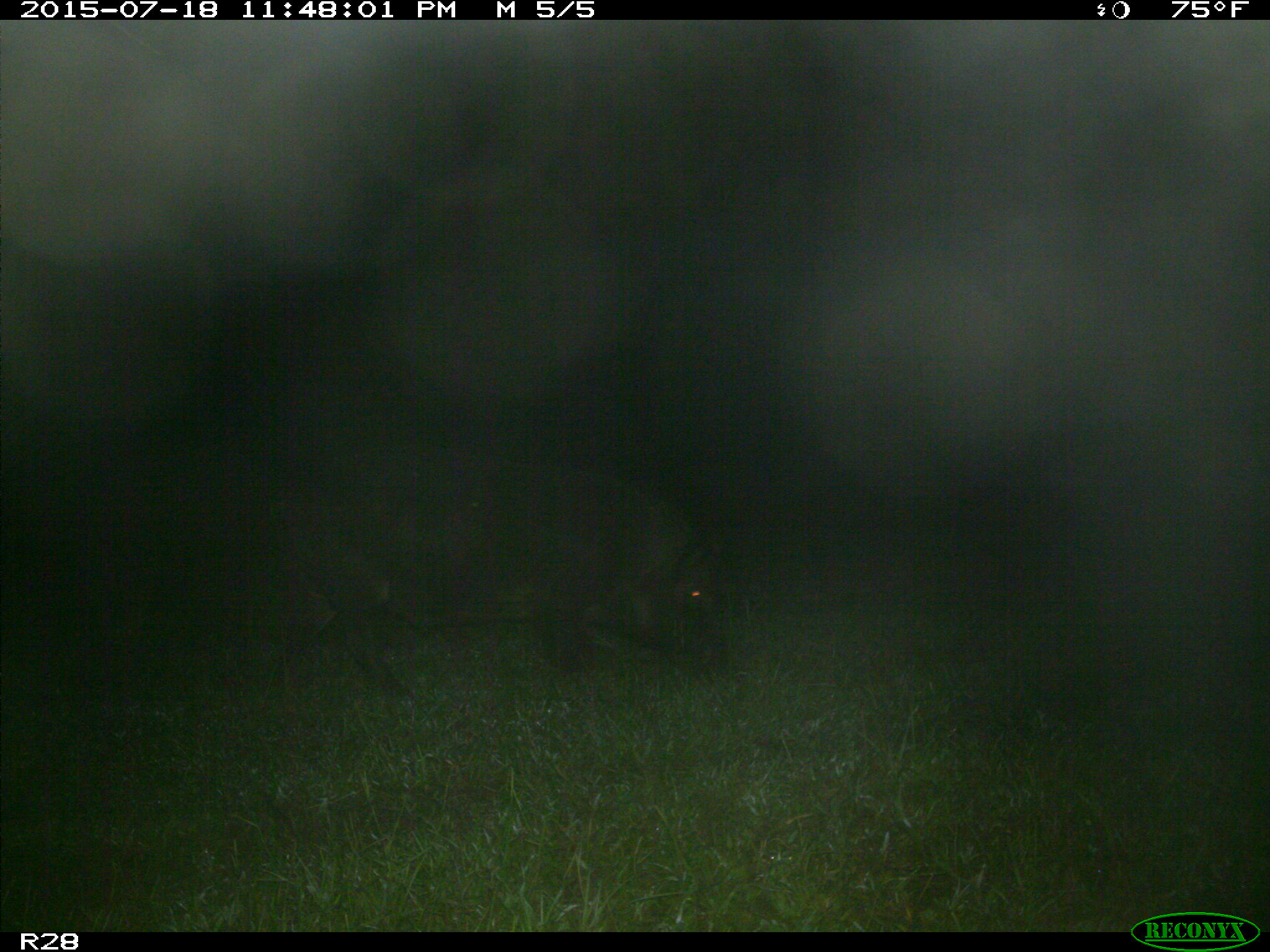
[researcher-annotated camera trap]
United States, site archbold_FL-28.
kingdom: Animalia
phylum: Chordata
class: Mammalia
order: Artiodactyla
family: Suidae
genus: Sus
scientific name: Sus scrofa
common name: wild boar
Sus scrofa (wild boar).